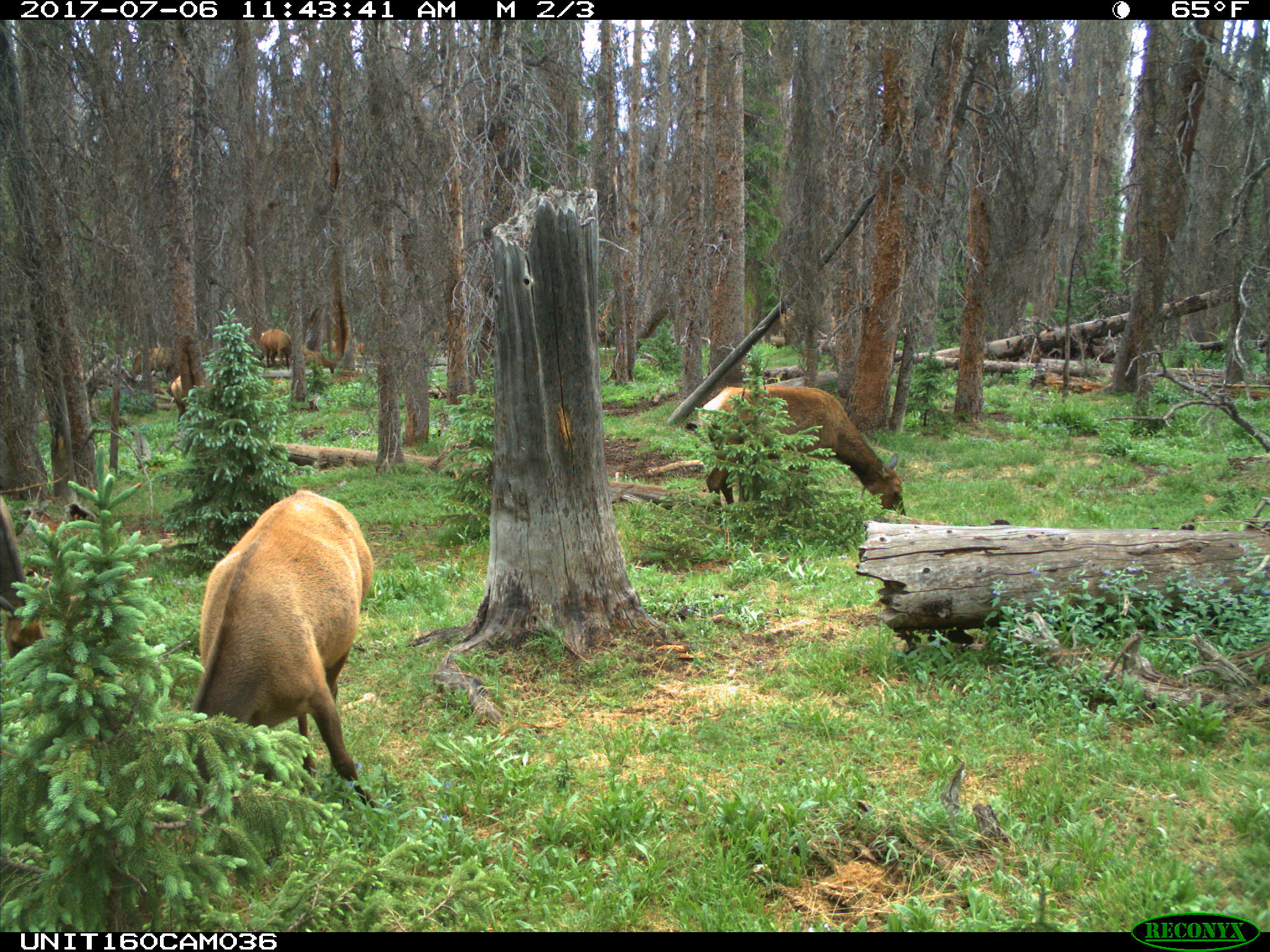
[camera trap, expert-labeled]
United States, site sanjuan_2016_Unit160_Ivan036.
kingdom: Animalia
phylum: Chordata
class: Mammalia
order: Artiodactyla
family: Cervidae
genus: Cervus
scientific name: Cervus elaphus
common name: red deer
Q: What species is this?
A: Cervus elaphus (red deer).